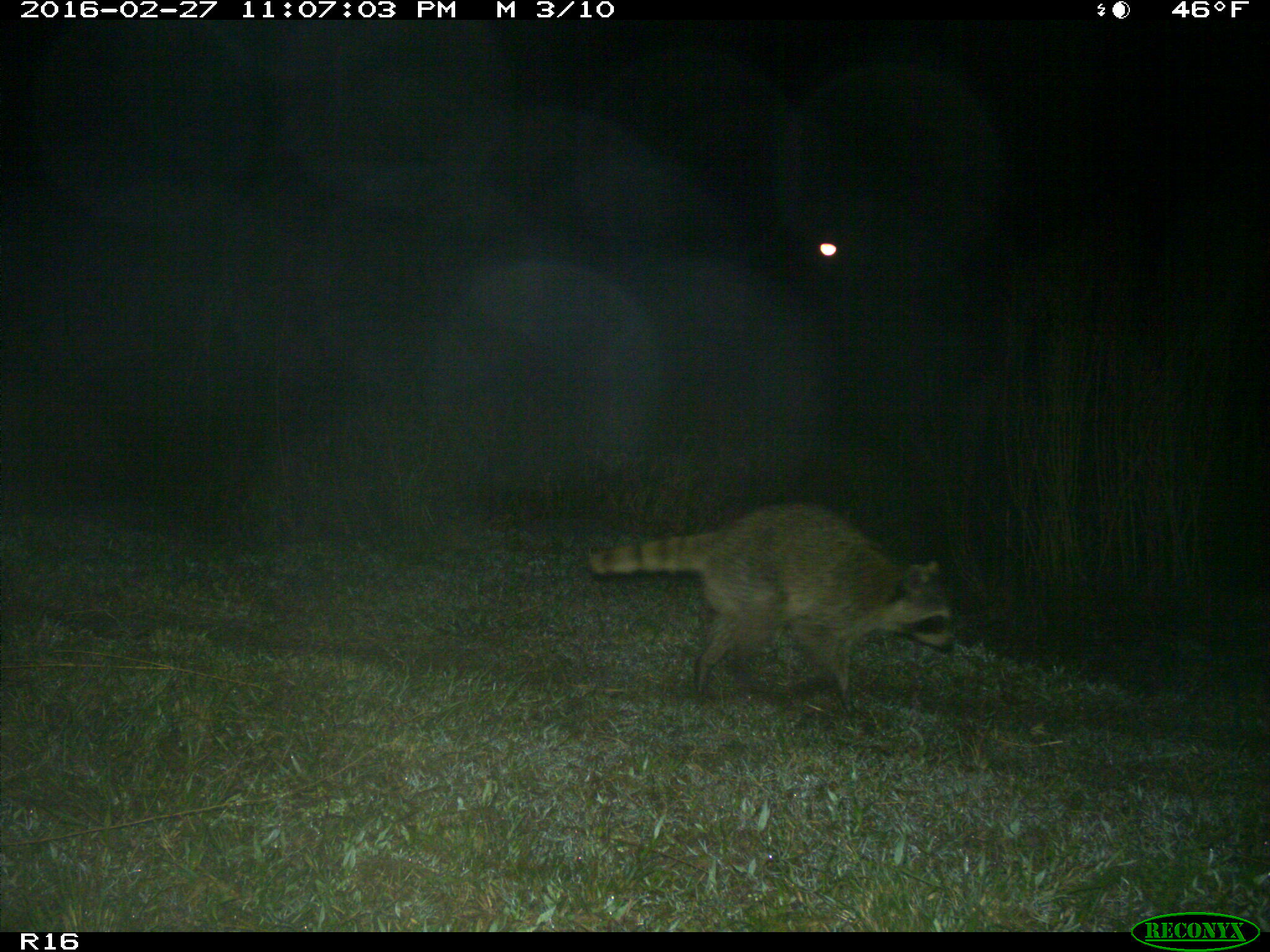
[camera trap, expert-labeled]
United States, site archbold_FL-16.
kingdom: Animalia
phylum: Chordata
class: Mammalia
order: Carnivora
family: Procyonidae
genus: Procyon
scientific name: Procyon lotor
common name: common raccoon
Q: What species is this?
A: Procyon lotor (common raccoon).